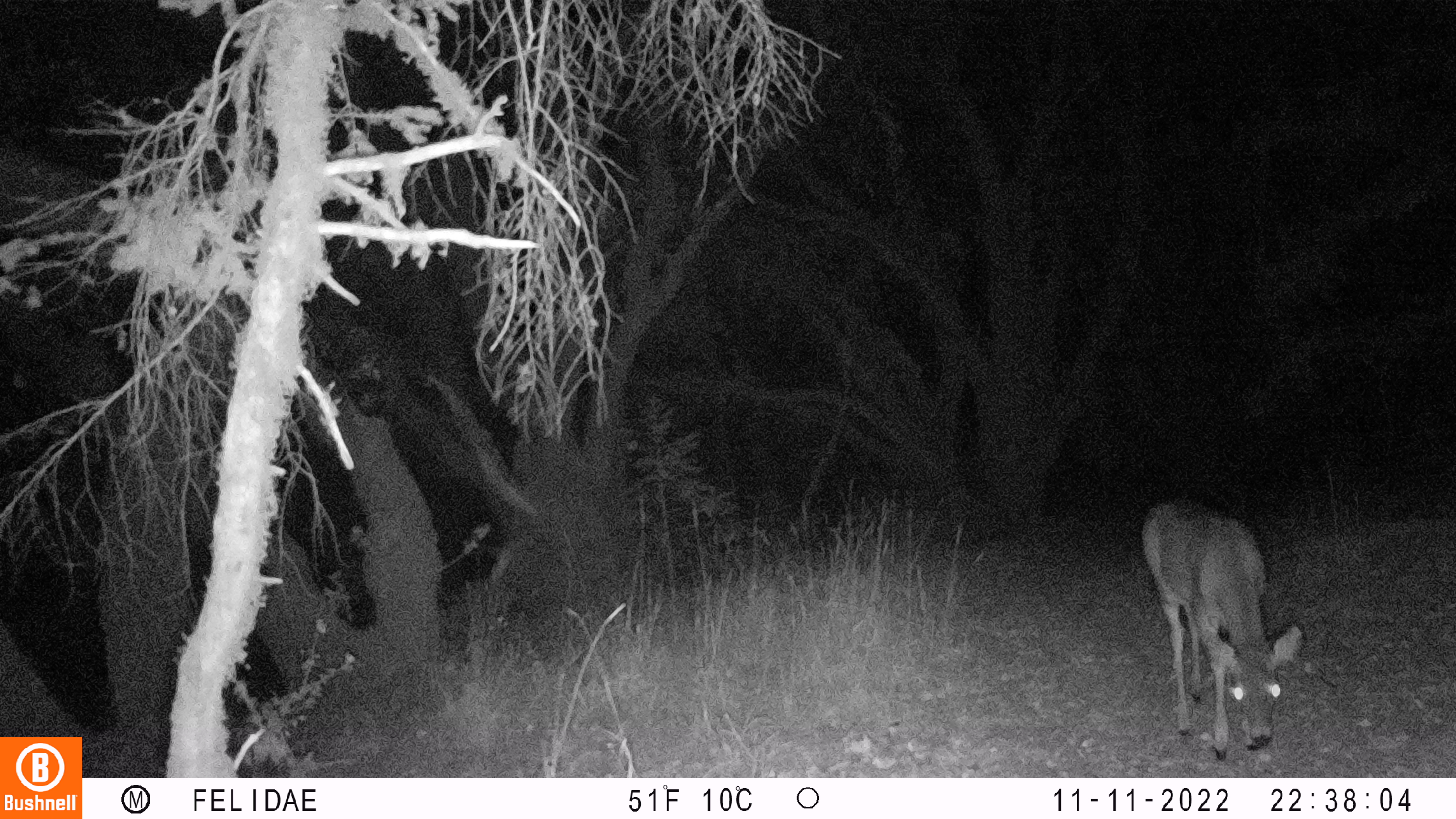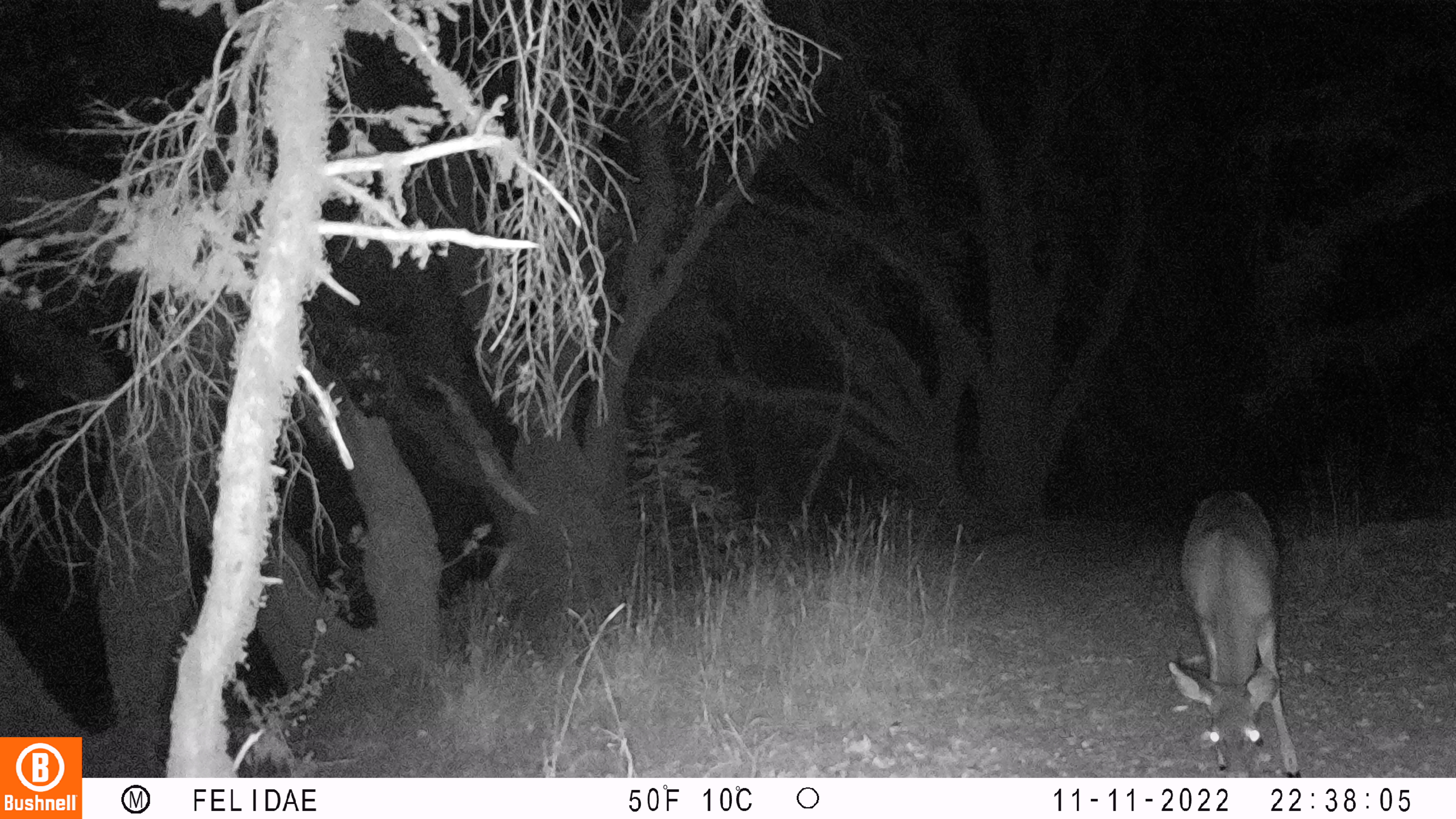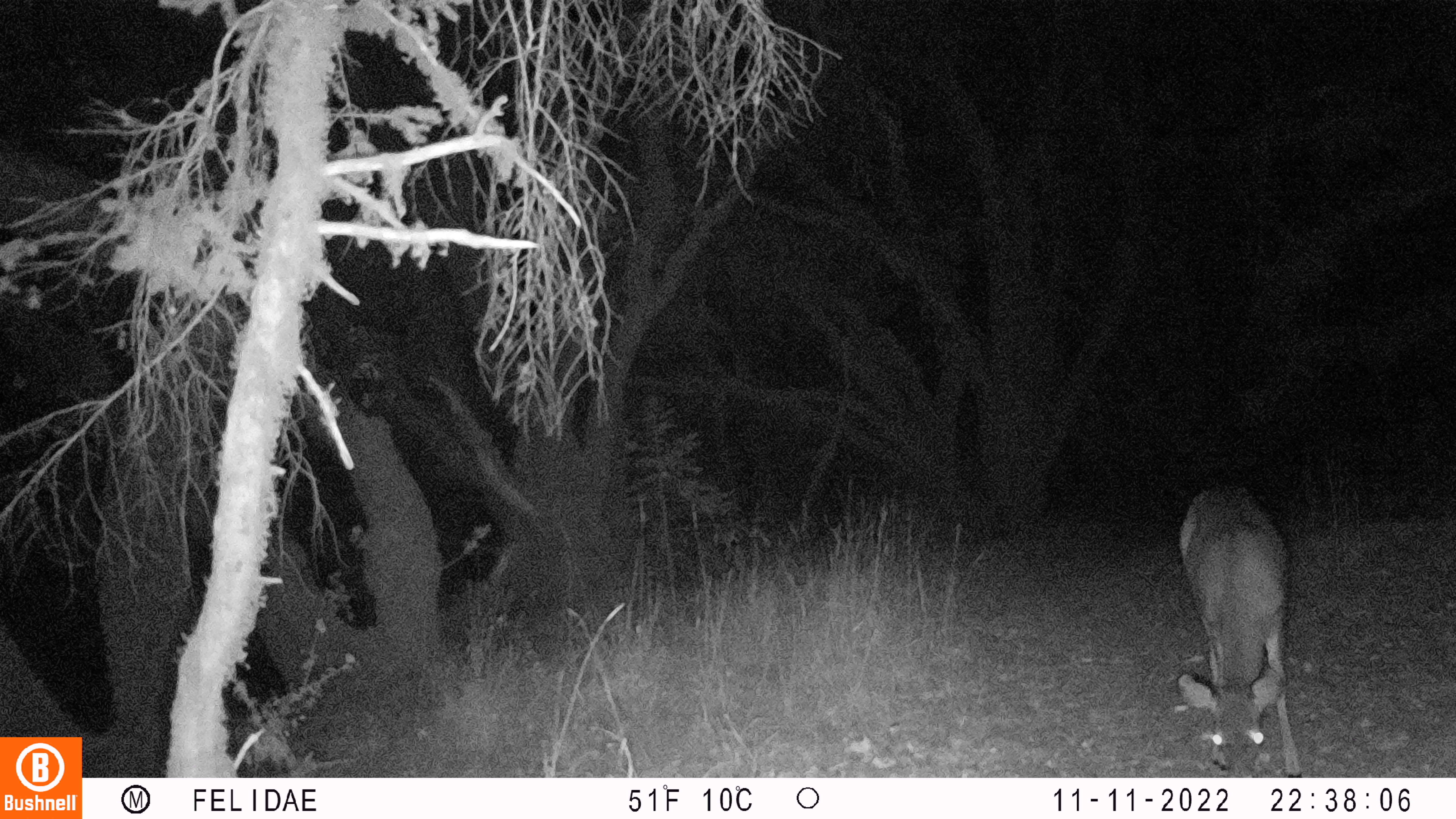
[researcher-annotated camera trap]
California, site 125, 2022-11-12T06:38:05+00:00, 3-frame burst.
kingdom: Animalia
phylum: Chordata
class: Mammalia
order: Artiodactyla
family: Cervidae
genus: Odocoileus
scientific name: Odocoileus hemionus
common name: mule deer